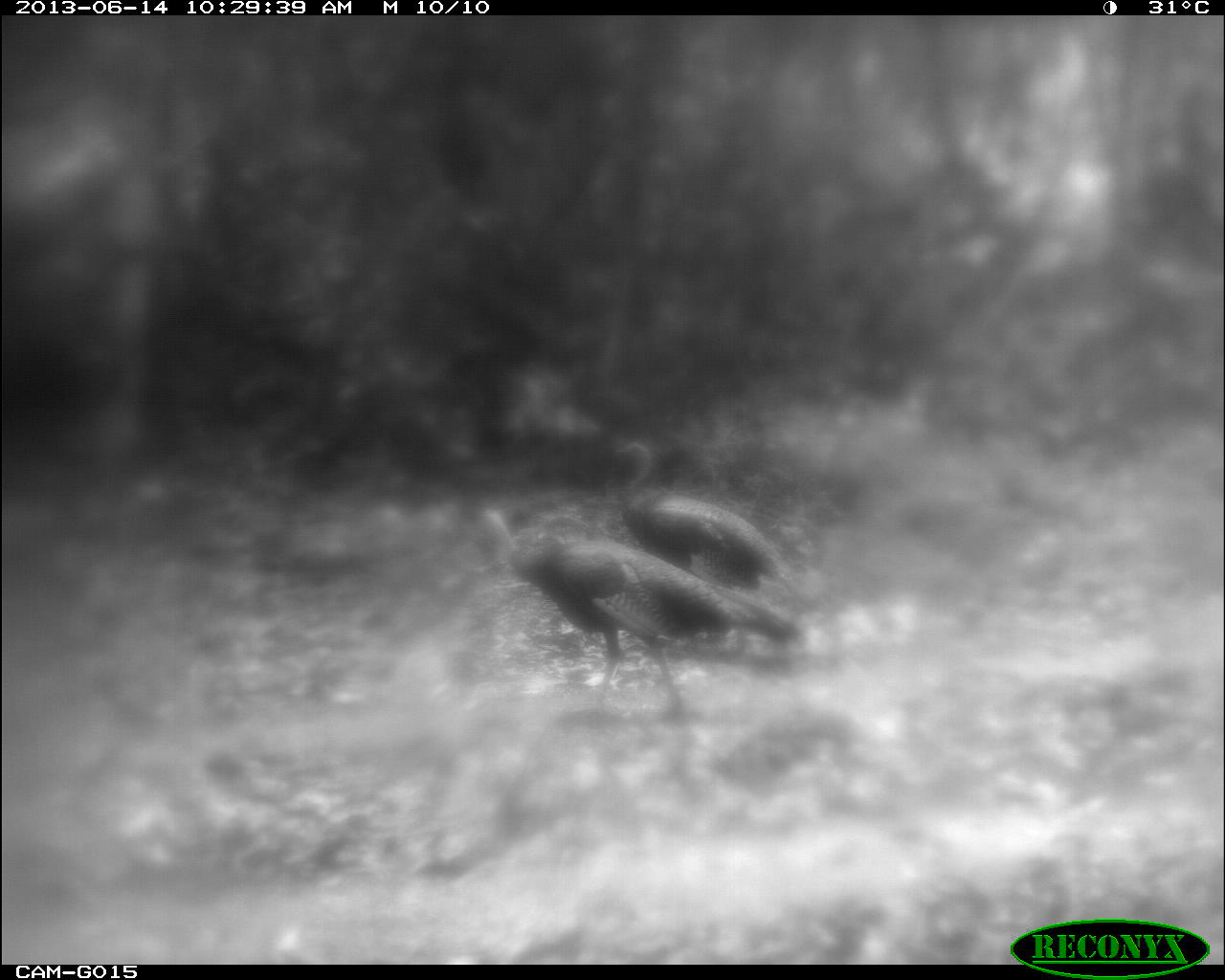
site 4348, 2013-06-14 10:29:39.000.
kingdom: Animalia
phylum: Chordata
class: Aves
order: Galliformes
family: Phasianidae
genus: Meleagris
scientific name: Meleagris ocellata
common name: ocellated turkey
Meleagris ocellata (ocellated turkey), count 2.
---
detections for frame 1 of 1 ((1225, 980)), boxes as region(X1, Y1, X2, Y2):
meleagris ocellata: region(472, 509, 803, 719); region(614, 441, 804, 596)